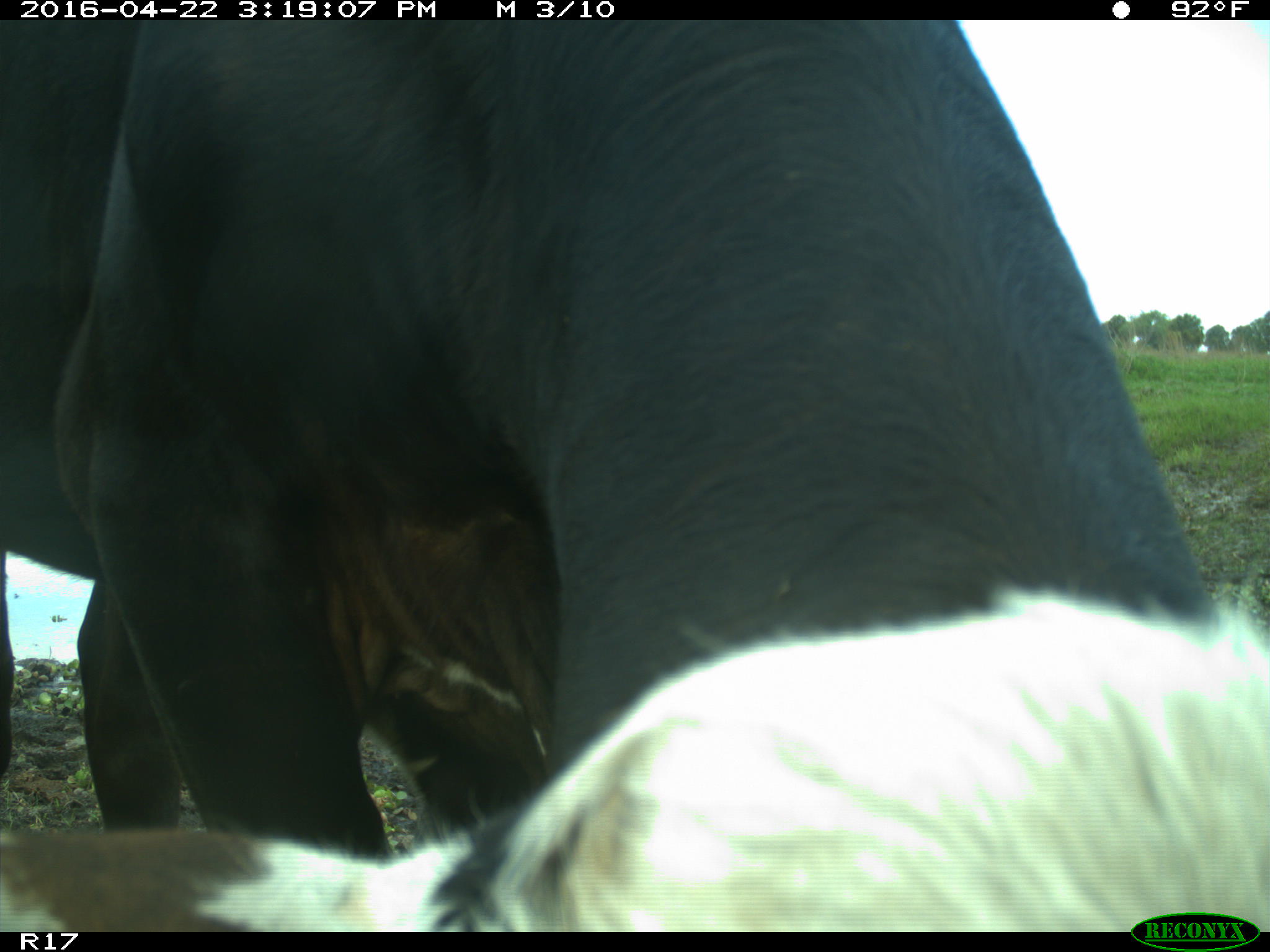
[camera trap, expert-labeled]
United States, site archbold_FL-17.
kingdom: Animalia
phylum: Chordata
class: Mammalia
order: Artiodactyla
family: Bovidae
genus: Bos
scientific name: Bos taurus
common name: domestic cow